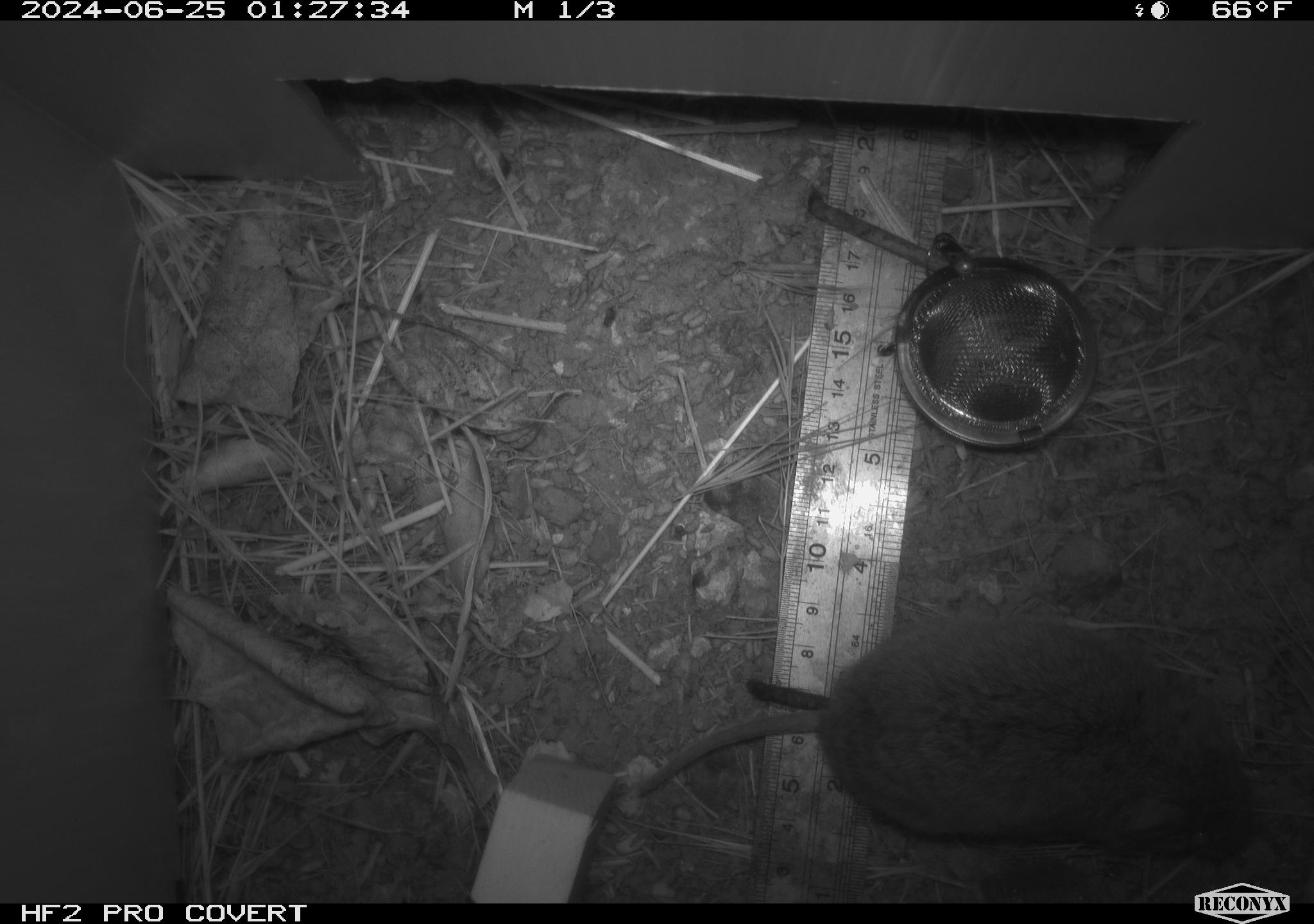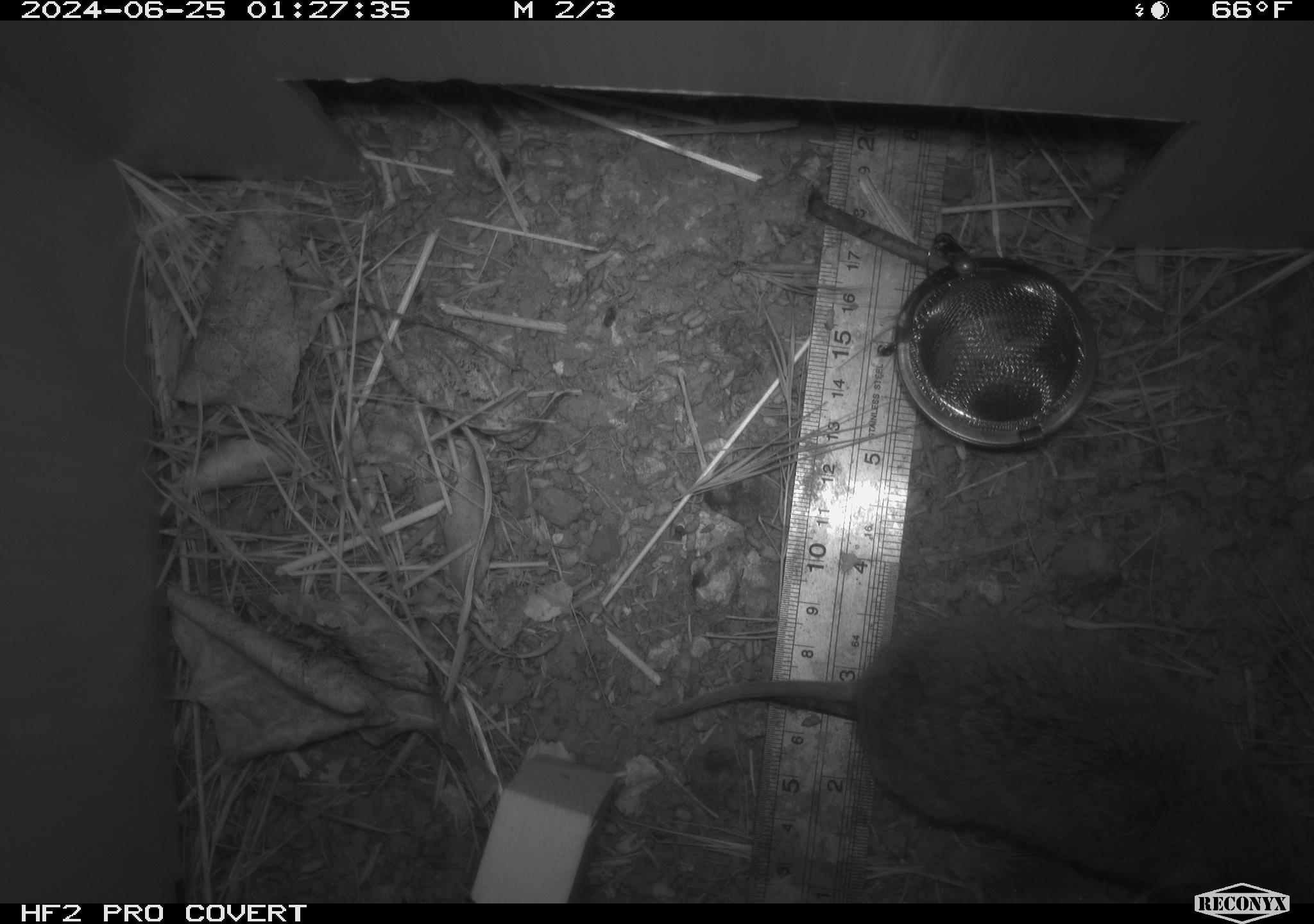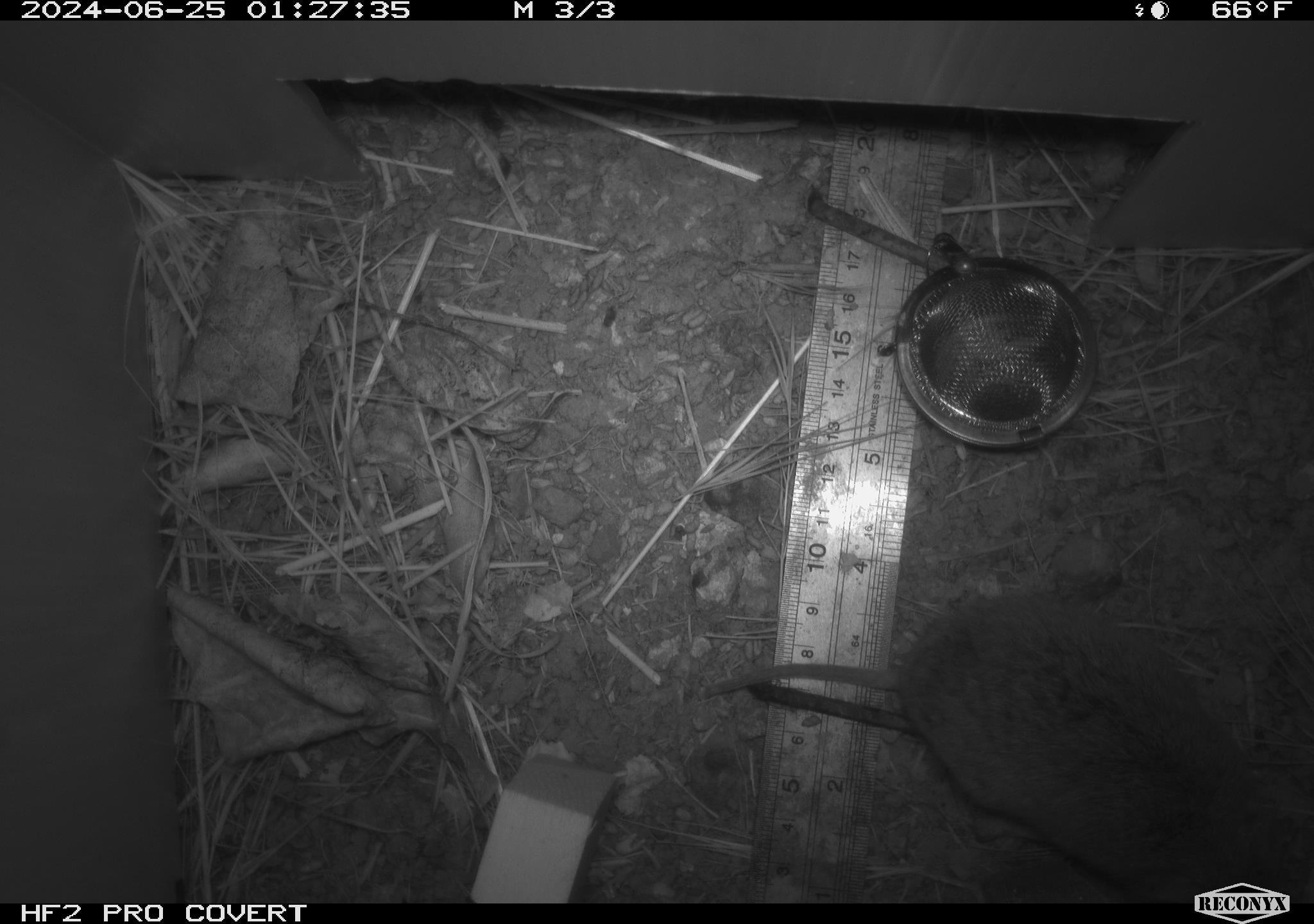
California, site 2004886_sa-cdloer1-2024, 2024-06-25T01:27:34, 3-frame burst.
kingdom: Animalia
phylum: Chordata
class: Mammalia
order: Rodentia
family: Cricetidae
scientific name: Arvicolinae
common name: voles, lemmings, and muskrats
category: arvicolinae subfamily